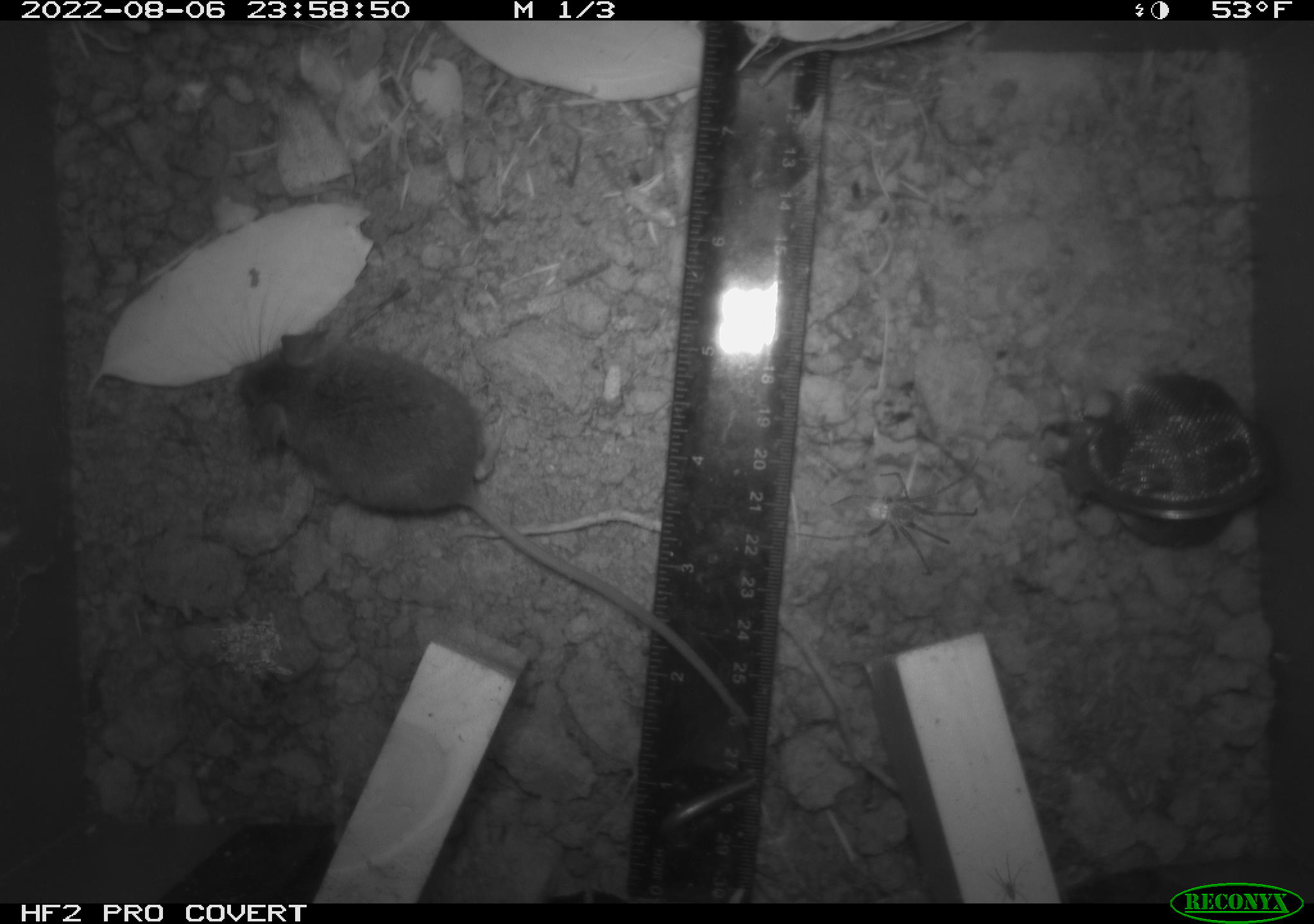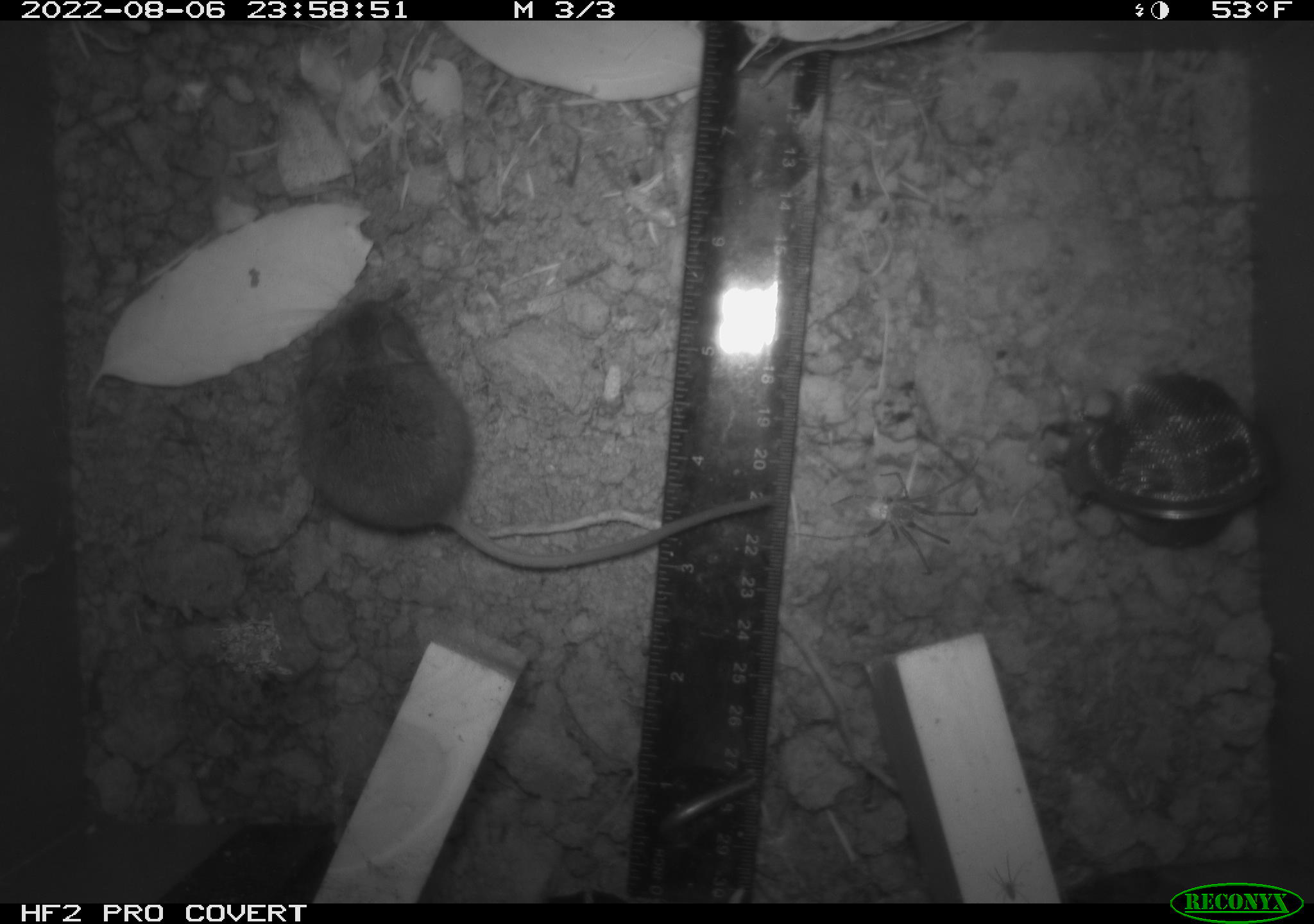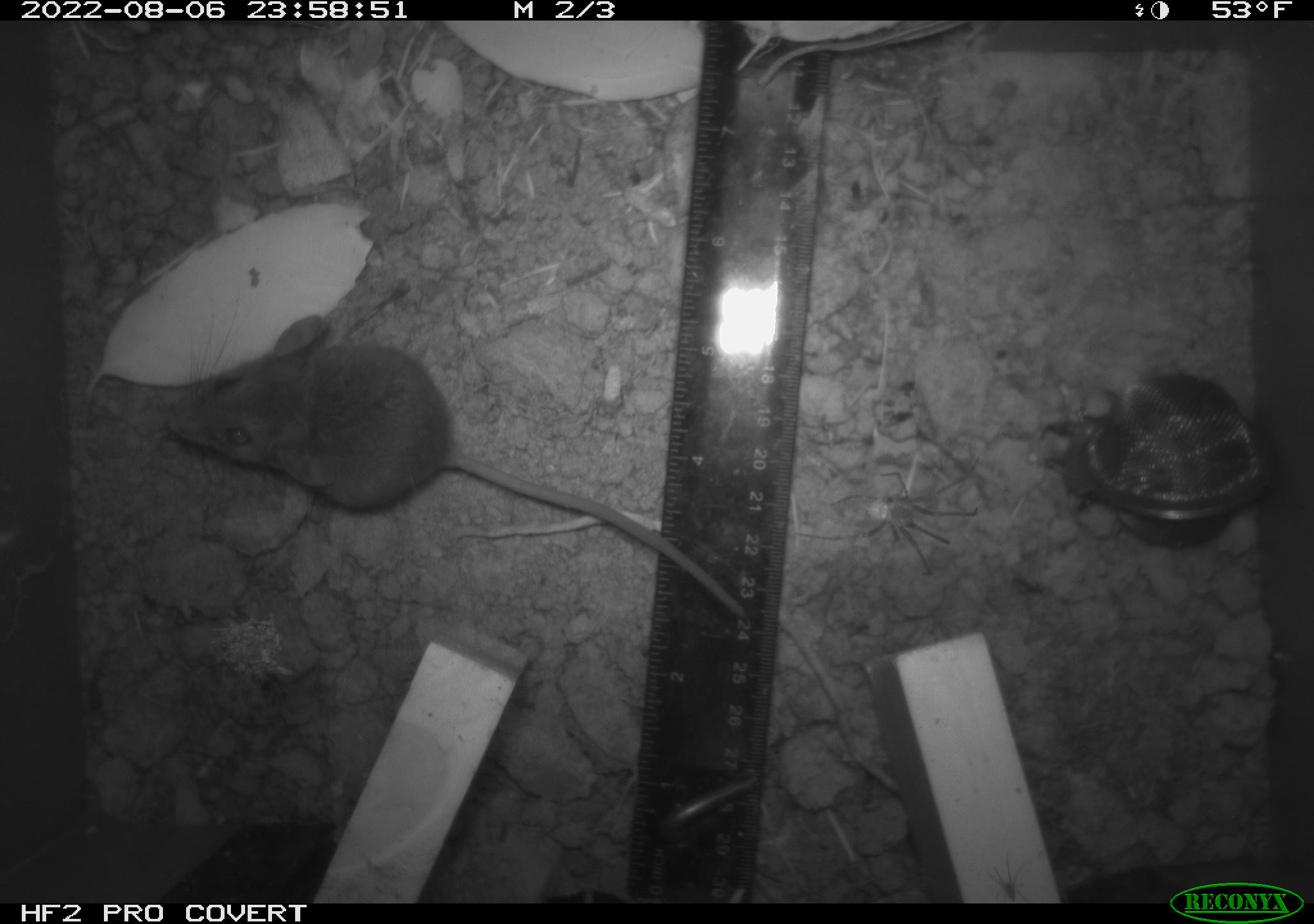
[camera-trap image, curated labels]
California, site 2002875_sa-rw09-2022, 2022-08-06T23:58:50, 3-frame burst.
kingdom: Animalia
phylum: Chordata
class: Mammalia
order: Rodentia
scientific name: Rodentia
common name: rodent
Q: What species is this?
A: Rodent (Rodentia).